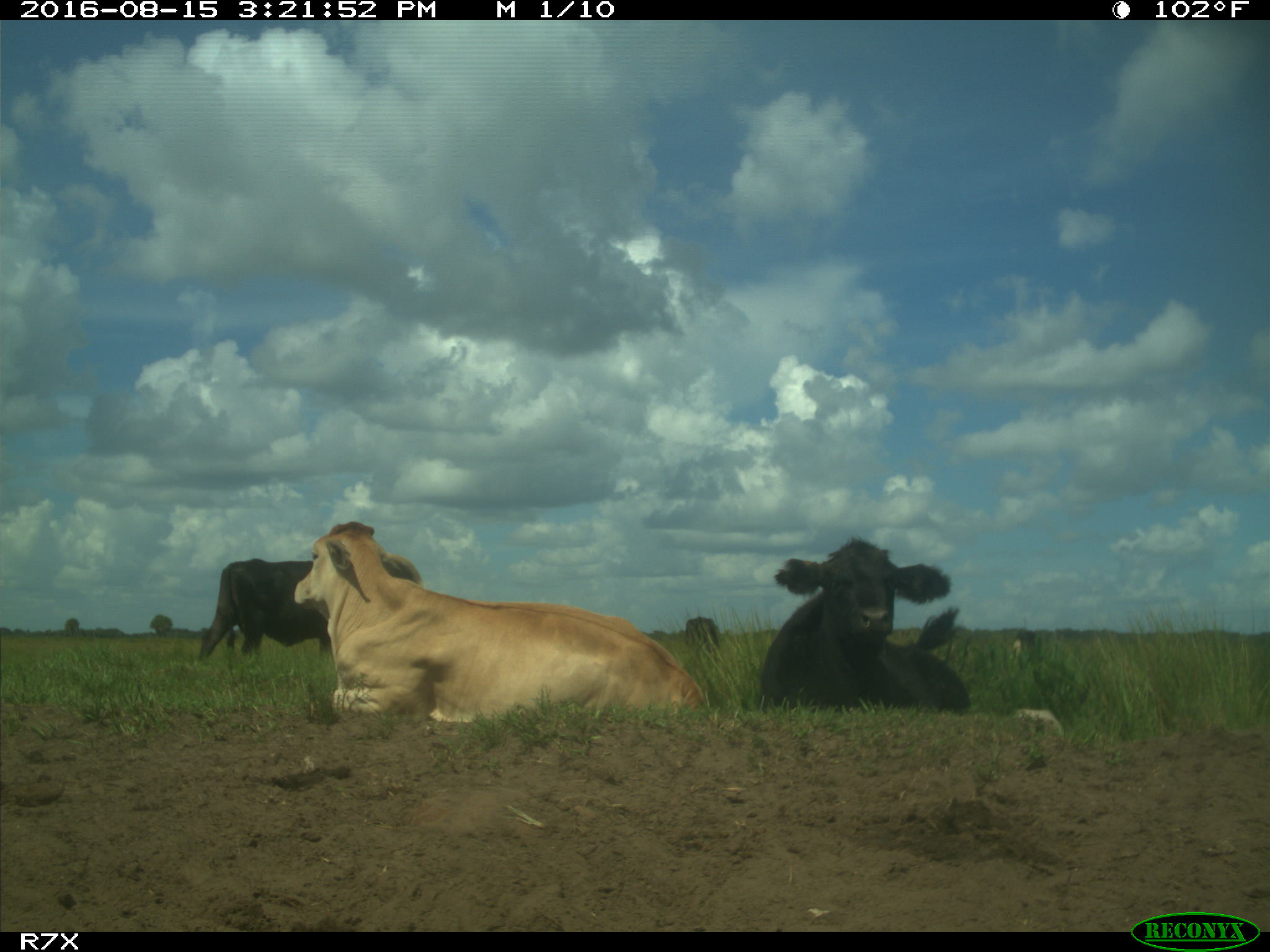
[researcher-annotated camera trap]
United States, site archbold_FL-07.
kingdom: Animalia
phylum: Chordata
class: Mammalia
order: Artiodactyla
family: Bovidae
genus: Bos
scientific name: Bos taurus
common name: domestic cow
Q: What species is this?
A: Bos taurus (domestic cow).